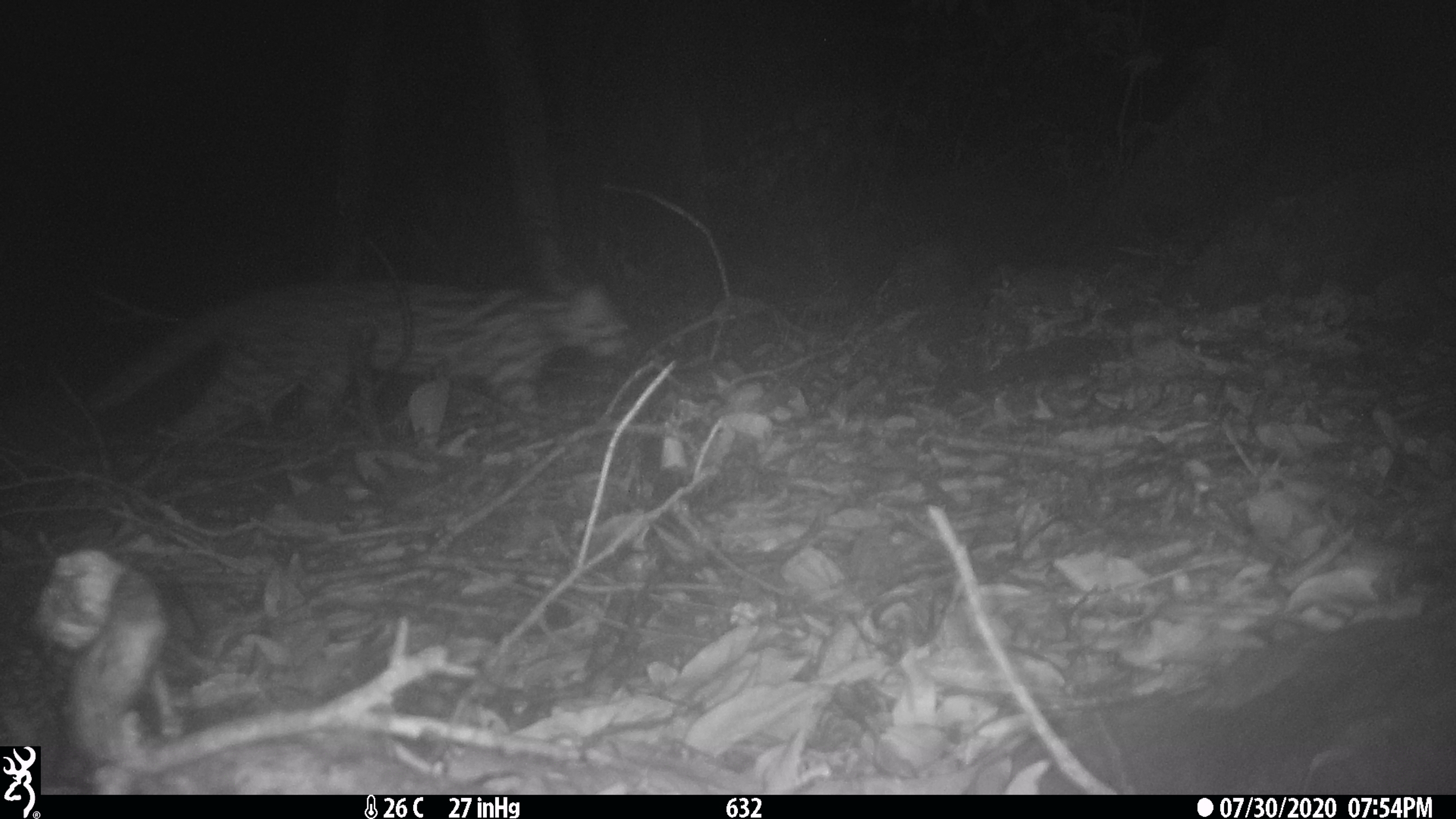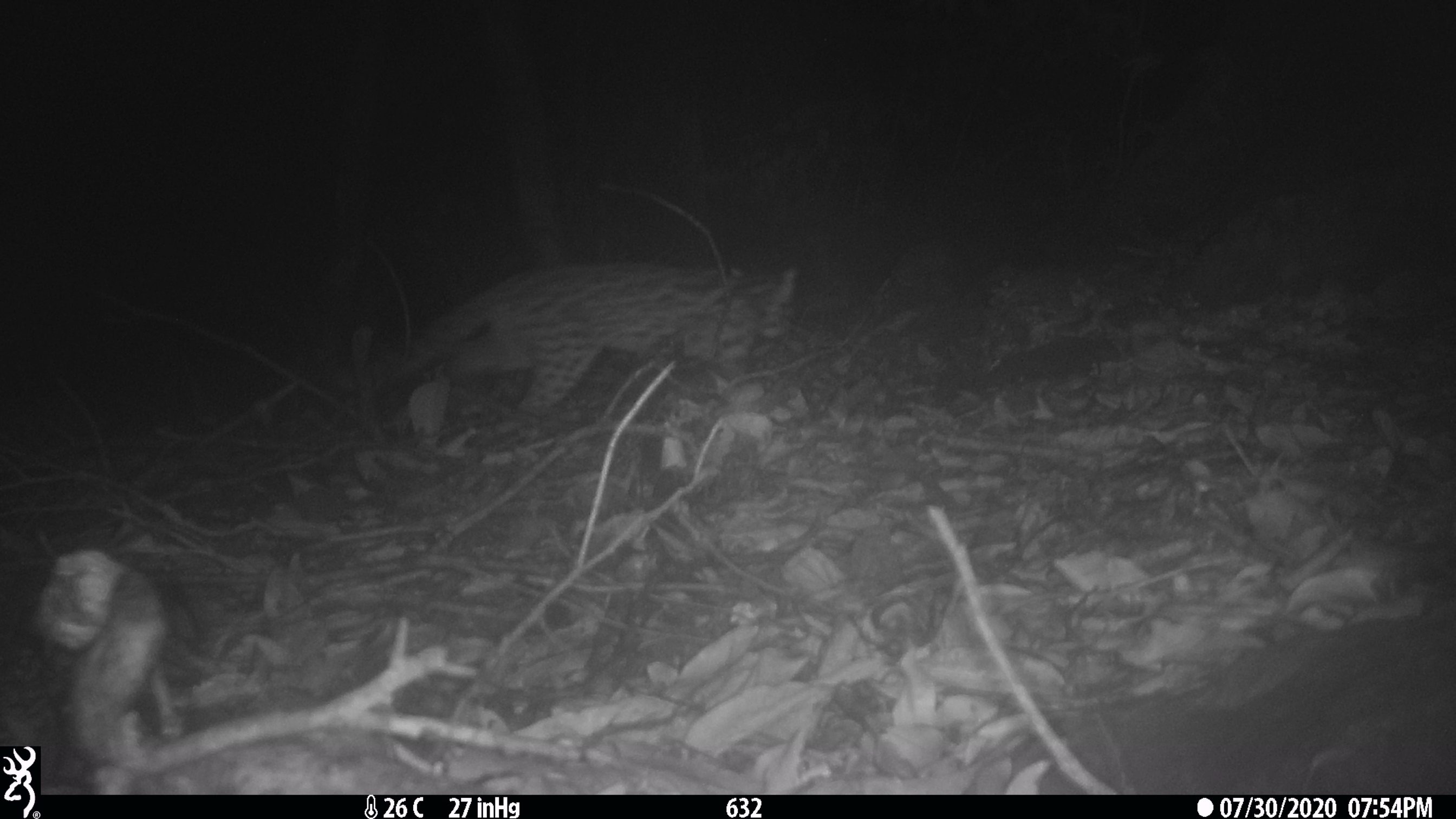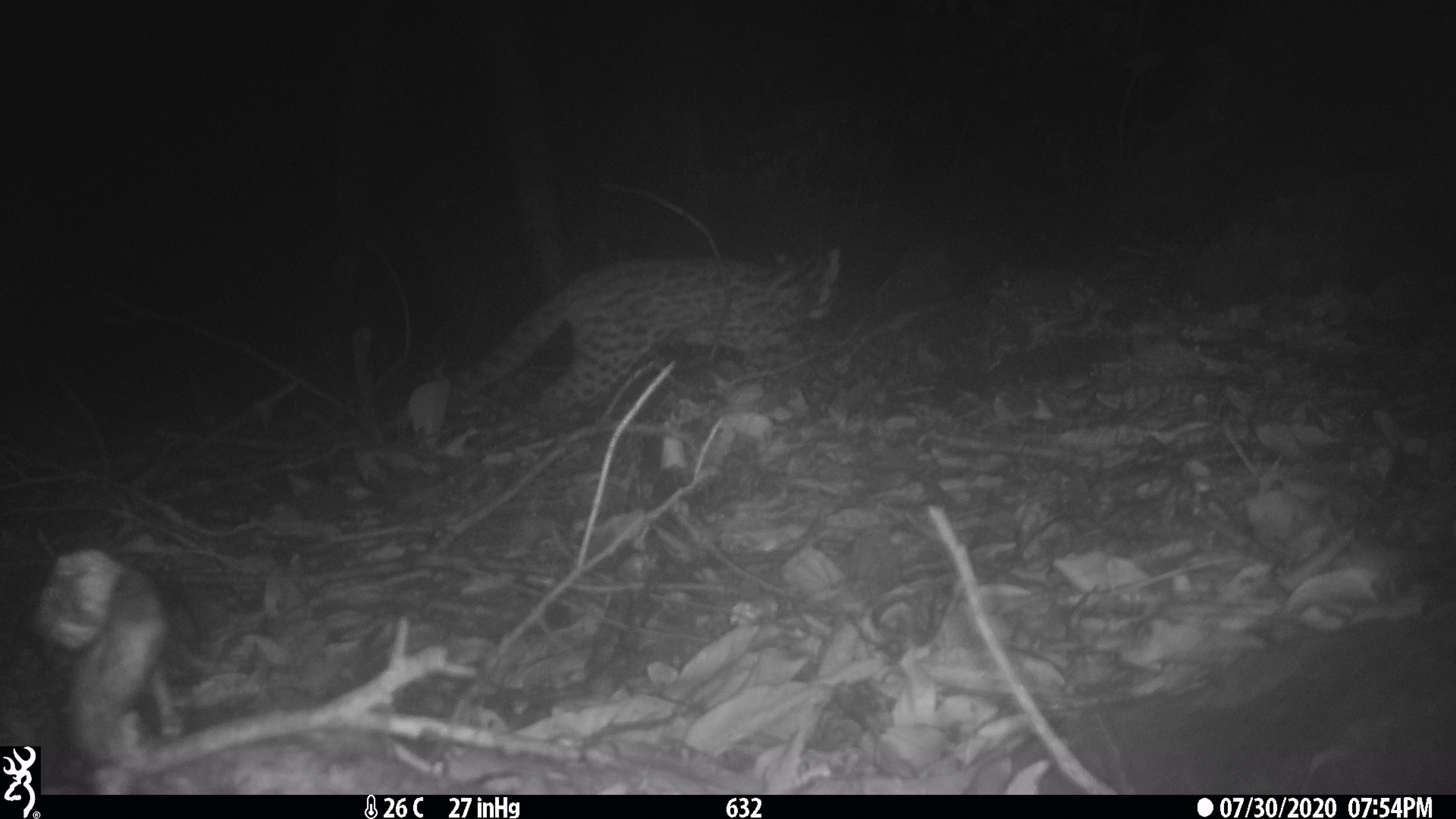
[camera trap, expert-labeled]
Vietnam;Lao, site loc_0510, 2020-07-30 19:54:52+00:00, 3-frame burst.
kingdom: Animalia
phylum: Chordata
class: Mammalia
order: Carnivora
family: Felidae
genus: Prionailurus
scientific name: Prionailurus bengalensis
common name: leopard cat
Leopard cat (Prionailurus bengalensis). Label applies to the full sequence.